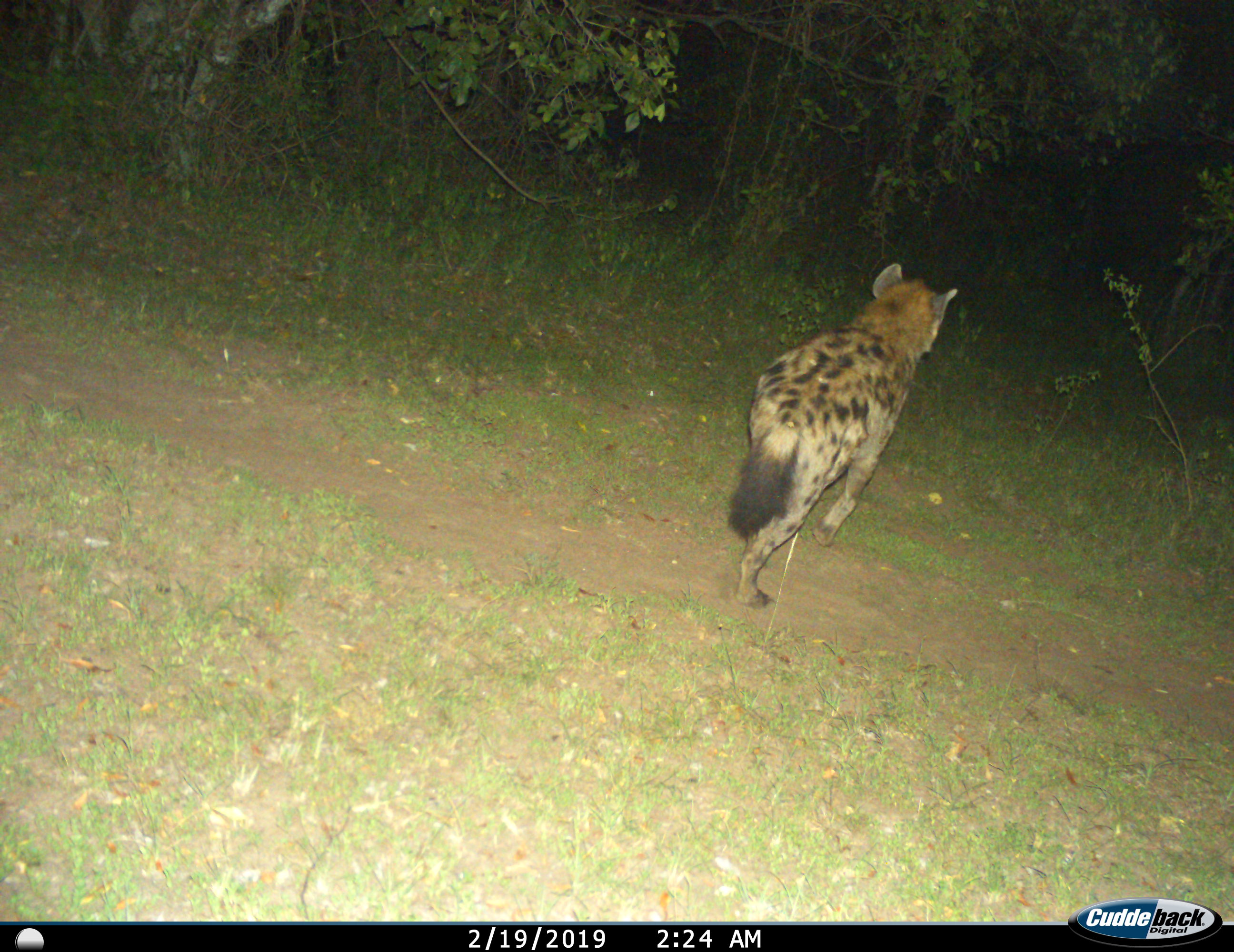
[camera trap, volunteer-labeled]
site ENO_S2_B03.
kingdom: Animalia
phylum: Chordata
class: Mammalia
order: Carnivora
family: Hyaenidae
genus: Crocuta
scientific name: Crocuta crocuta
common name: spotted hyena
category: hyenaspotted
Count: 1.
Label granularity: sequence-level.